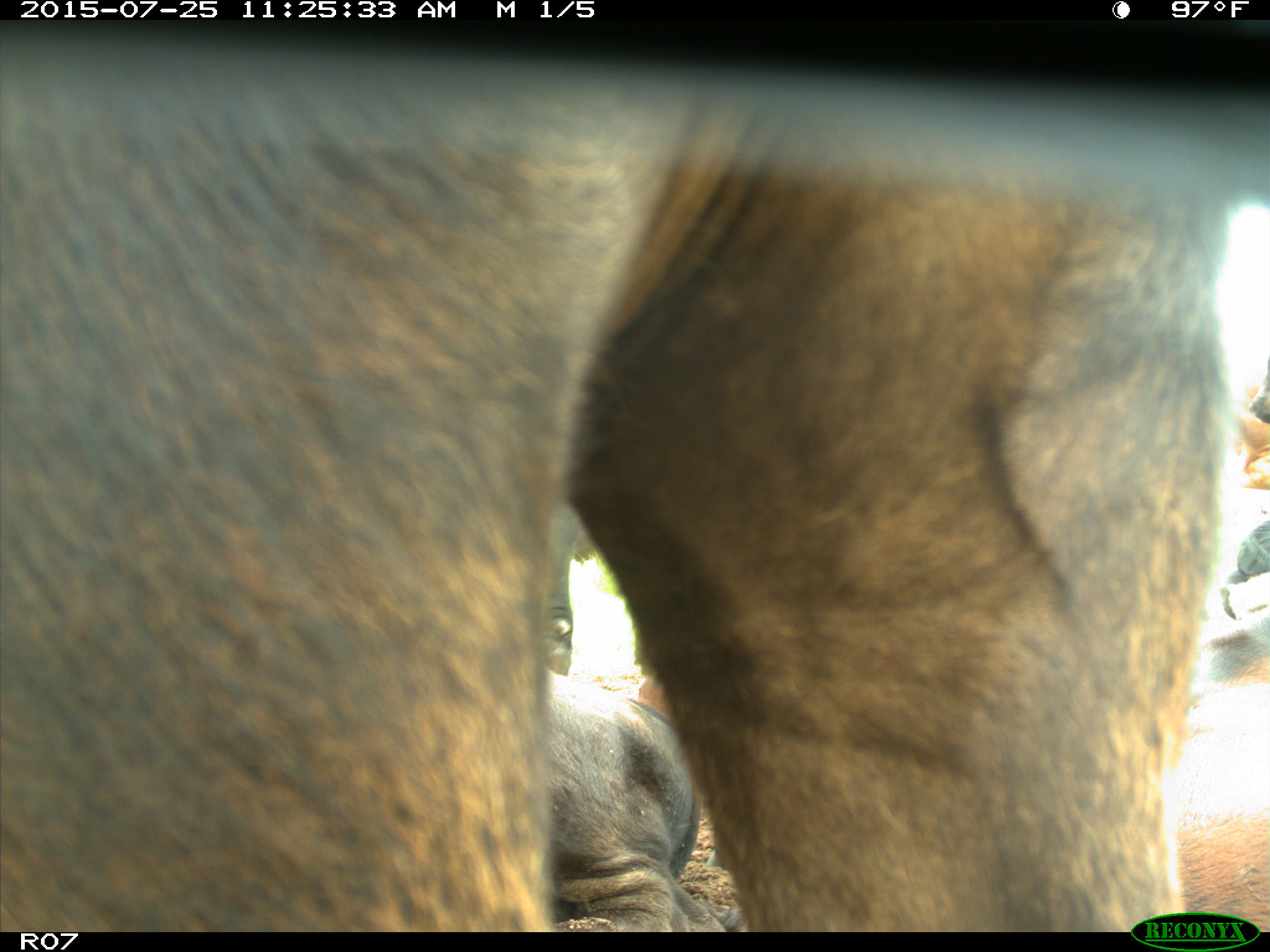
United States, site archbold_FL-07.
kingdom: Animalia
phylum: Chordata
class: Mammalia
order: Artiodactyla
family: Bovidae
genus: Bos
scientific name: Bos taurus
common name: domestic cow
Bos taurus (domestic cow).